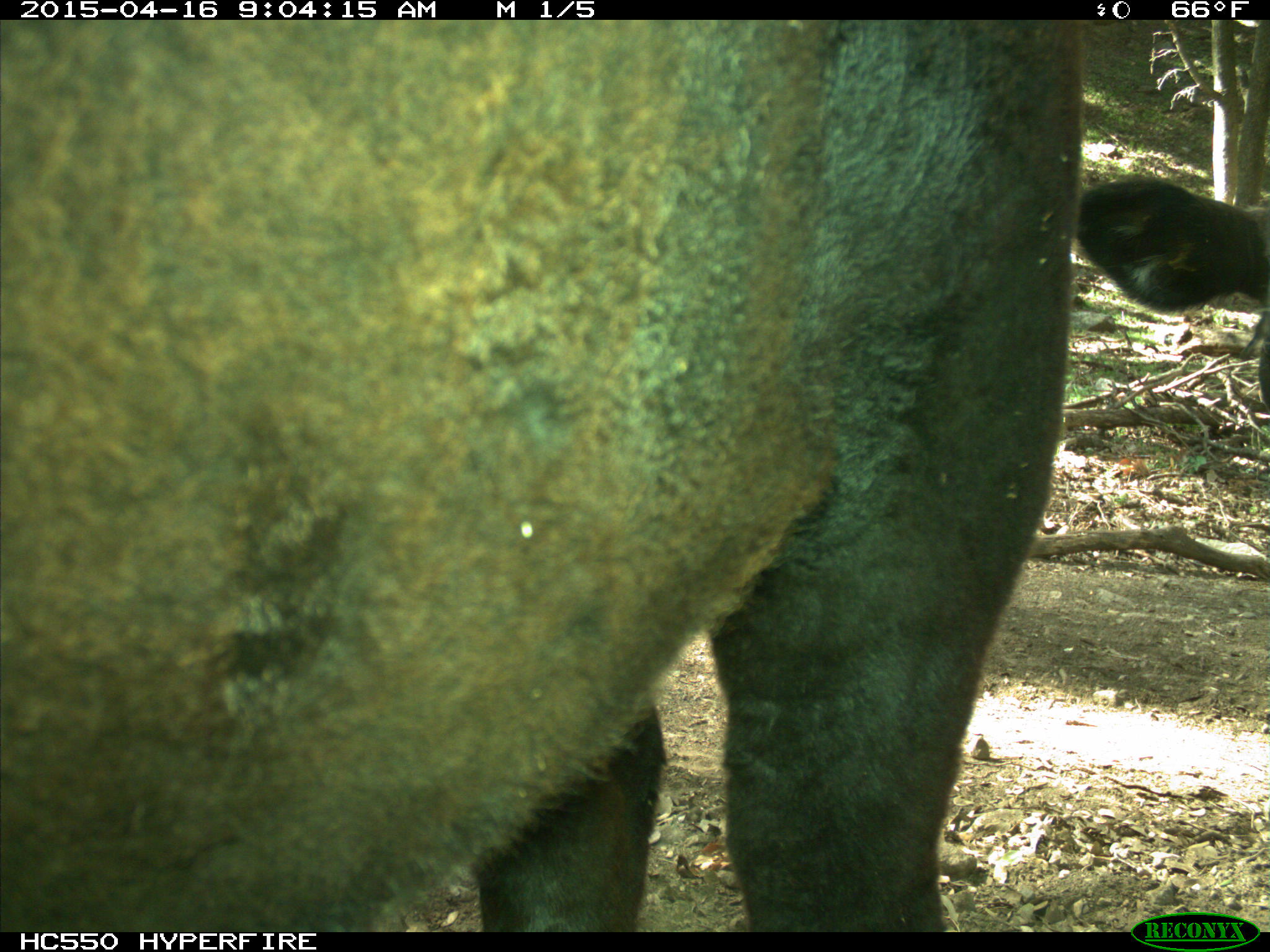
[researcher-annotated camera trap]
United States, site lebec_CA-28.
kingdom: Animalia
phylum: Chordata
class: Mammalia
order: Artiodactyla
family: Bovidae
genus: Bos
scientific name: Bos taurus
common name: domestic cow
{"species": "Bos taurus (domestic cow)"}